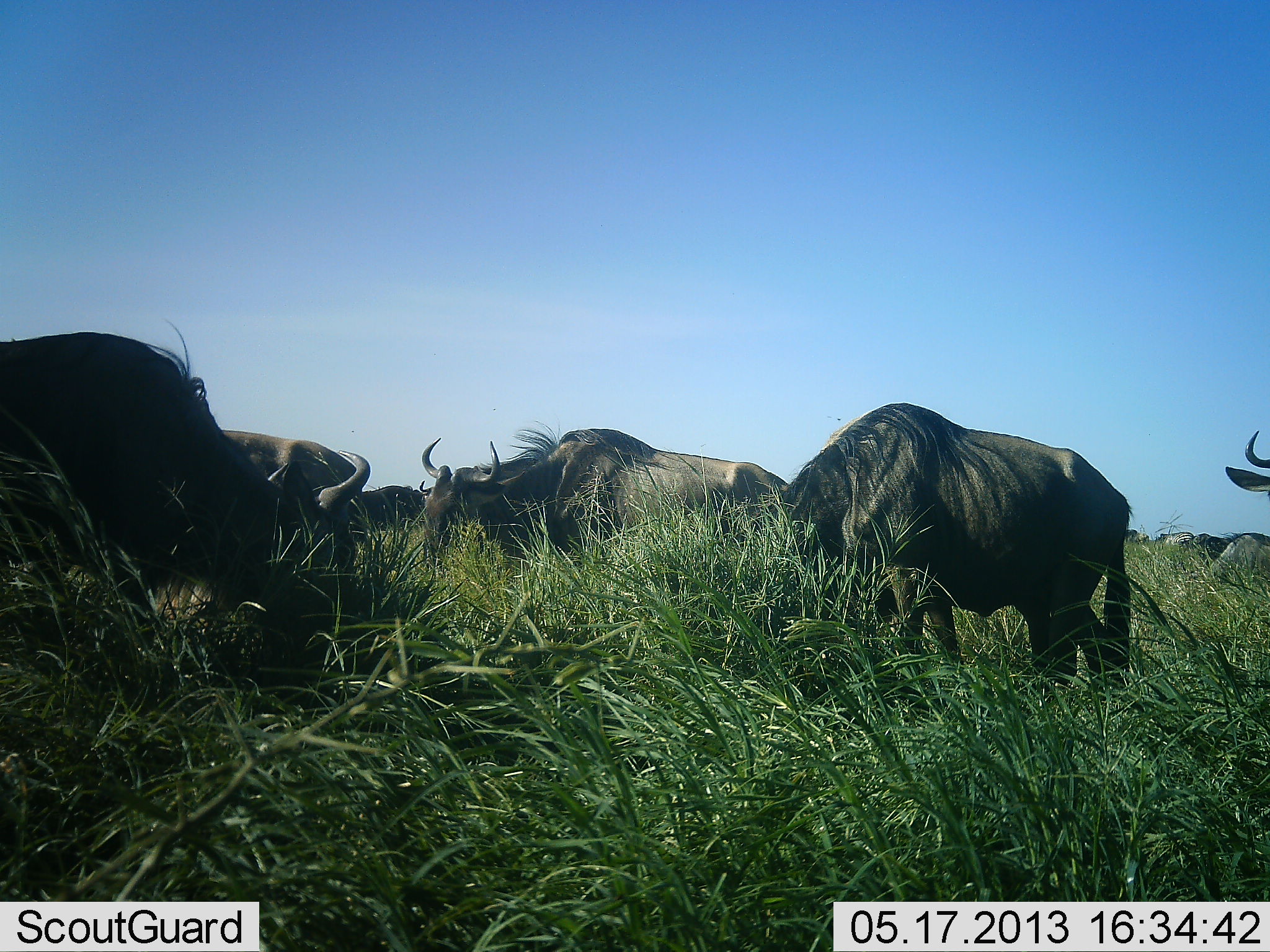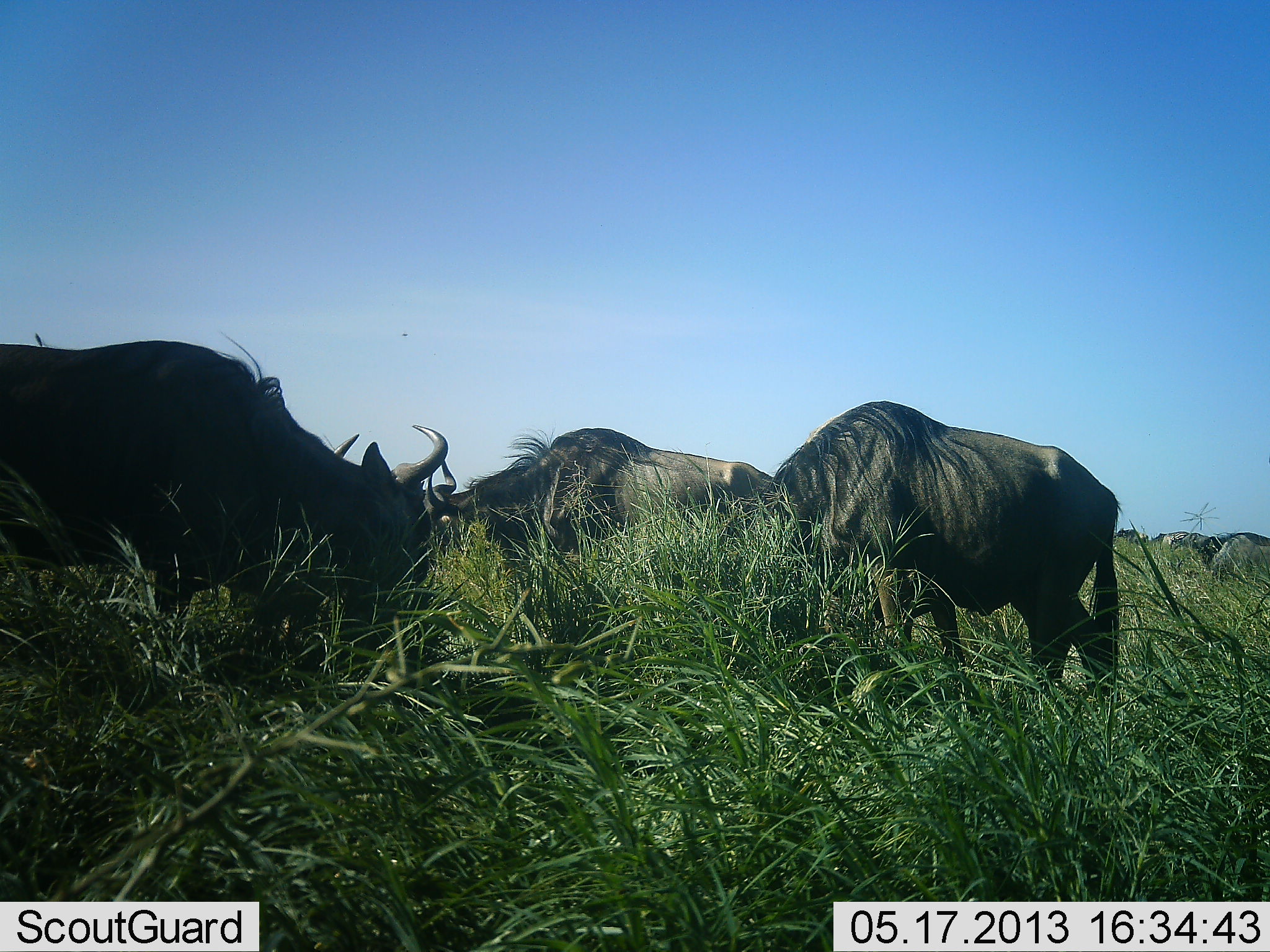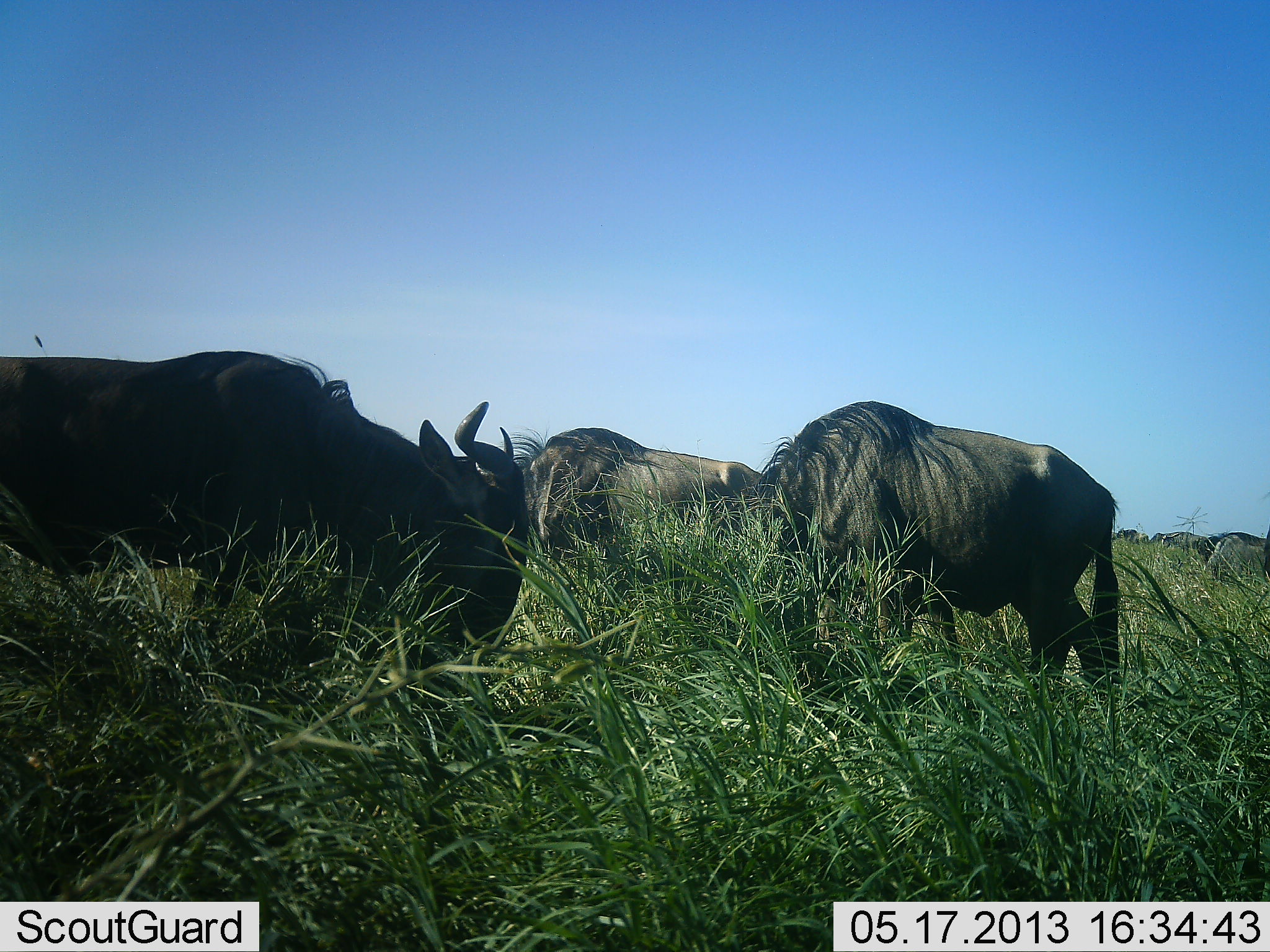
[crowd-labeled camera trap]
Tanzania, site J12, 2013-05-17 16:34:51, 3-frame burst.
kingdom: Animalia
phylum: Chordata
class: Mammalia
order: Artiodactyla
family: Bovidae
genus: Connochaetes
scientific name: Connochaetes taurinus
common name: blue wildebeest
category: wildebeest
Wildebeest (blue wildebeest) (Connochaetes taurinus), count 6. Behavior (volunteer vote fractions): standing 50%, resting 10%, moving 20%, interacting 0%. Young present (vote fraction): 0%. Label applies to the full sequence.